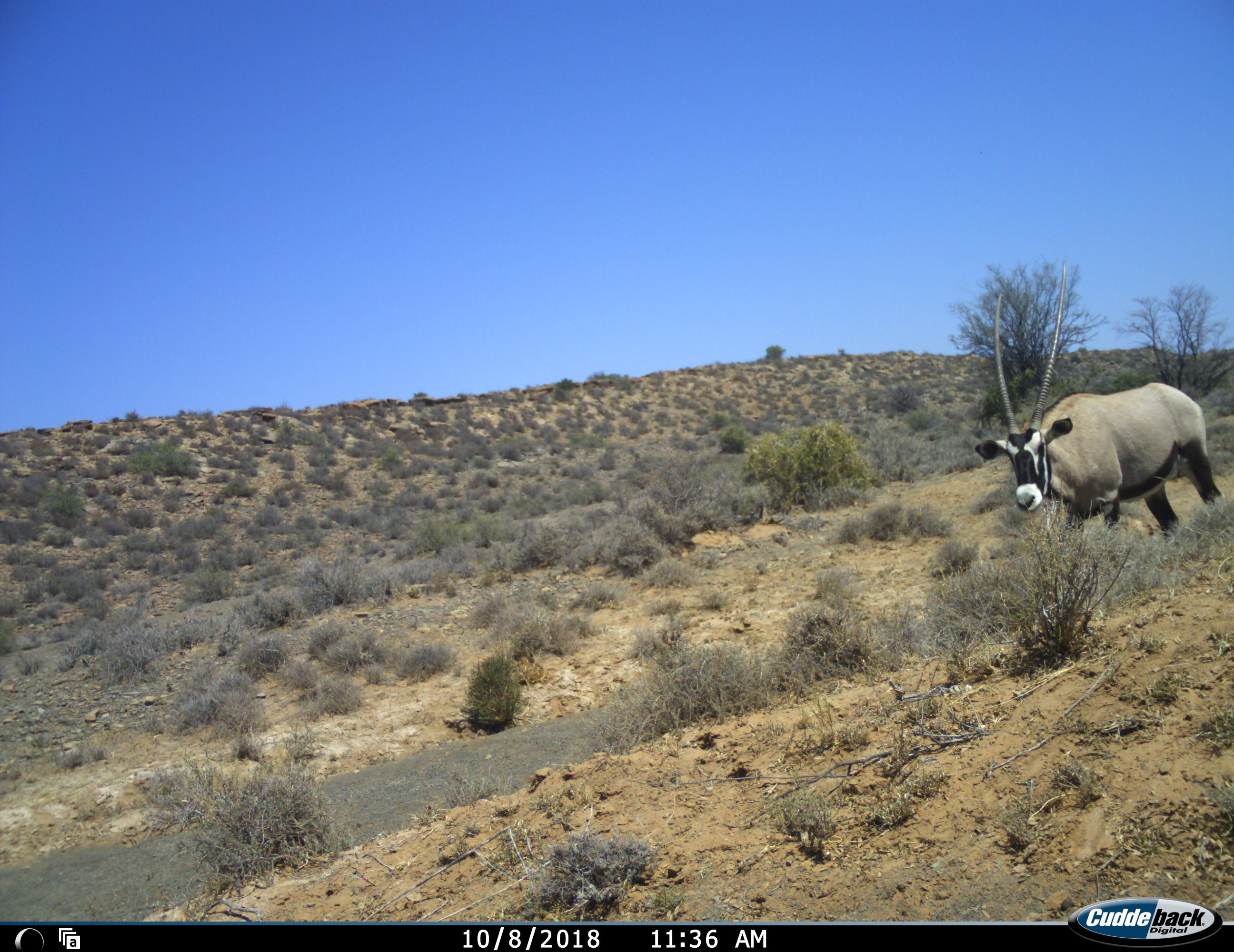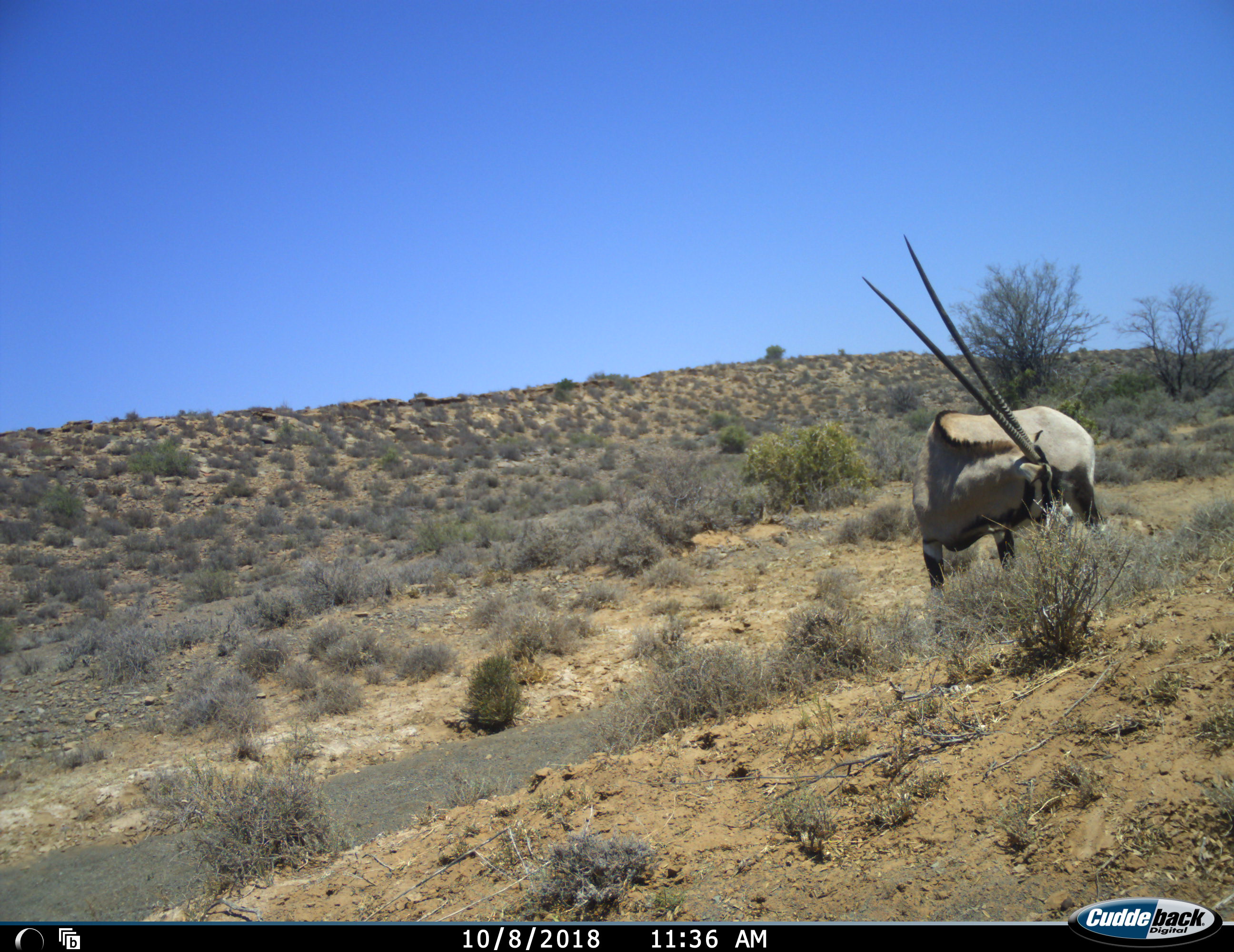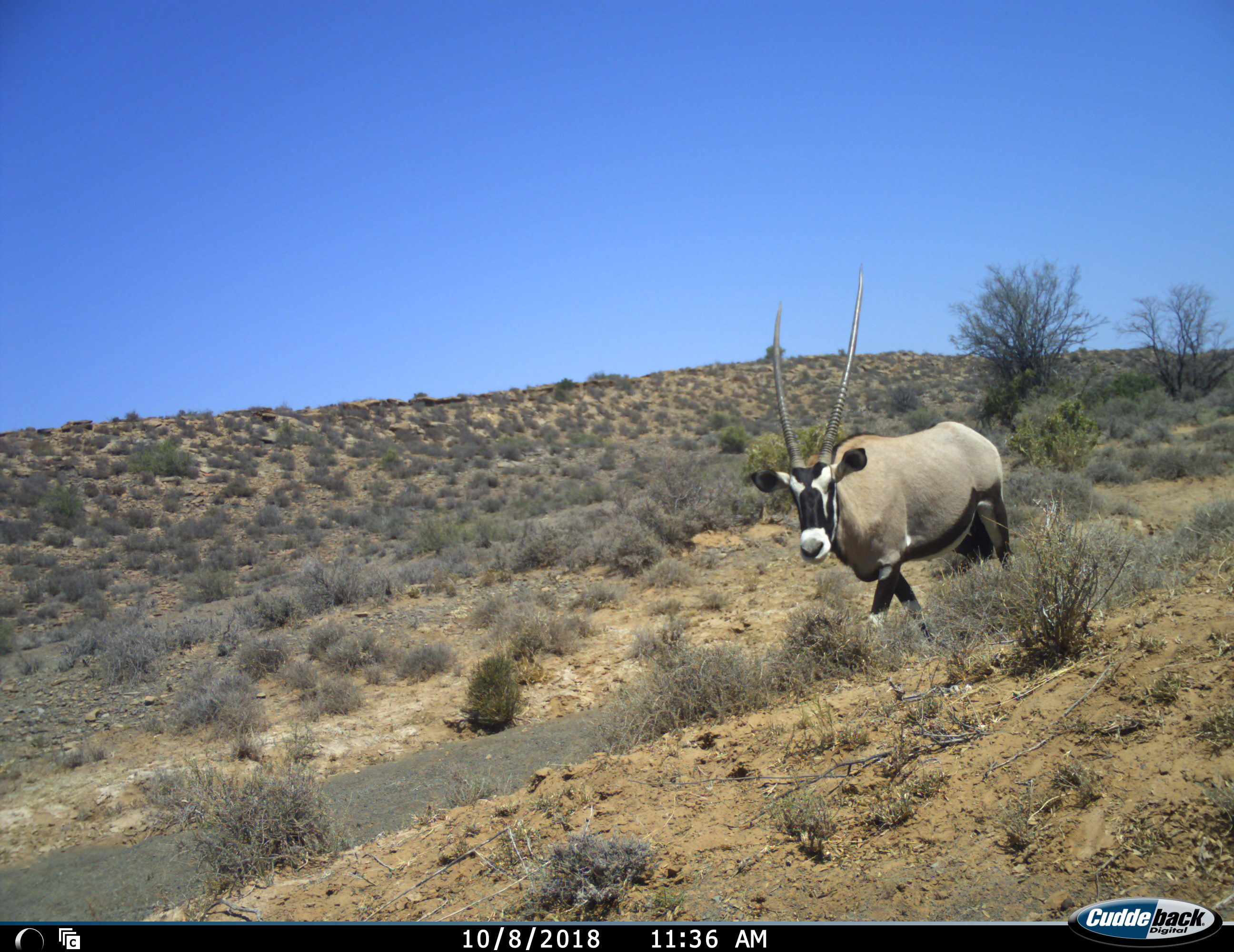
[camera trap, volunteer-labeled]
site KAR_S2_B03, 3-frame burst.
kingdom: Animalia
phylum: Chordata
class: Mammalia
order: Artiodactyla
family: Bovidae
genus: Oryx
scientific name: Oryx gazella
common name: gemsbok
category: oryx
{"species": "oryx (gemsbok) (Oryx gazella)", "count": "1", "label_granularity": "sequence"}